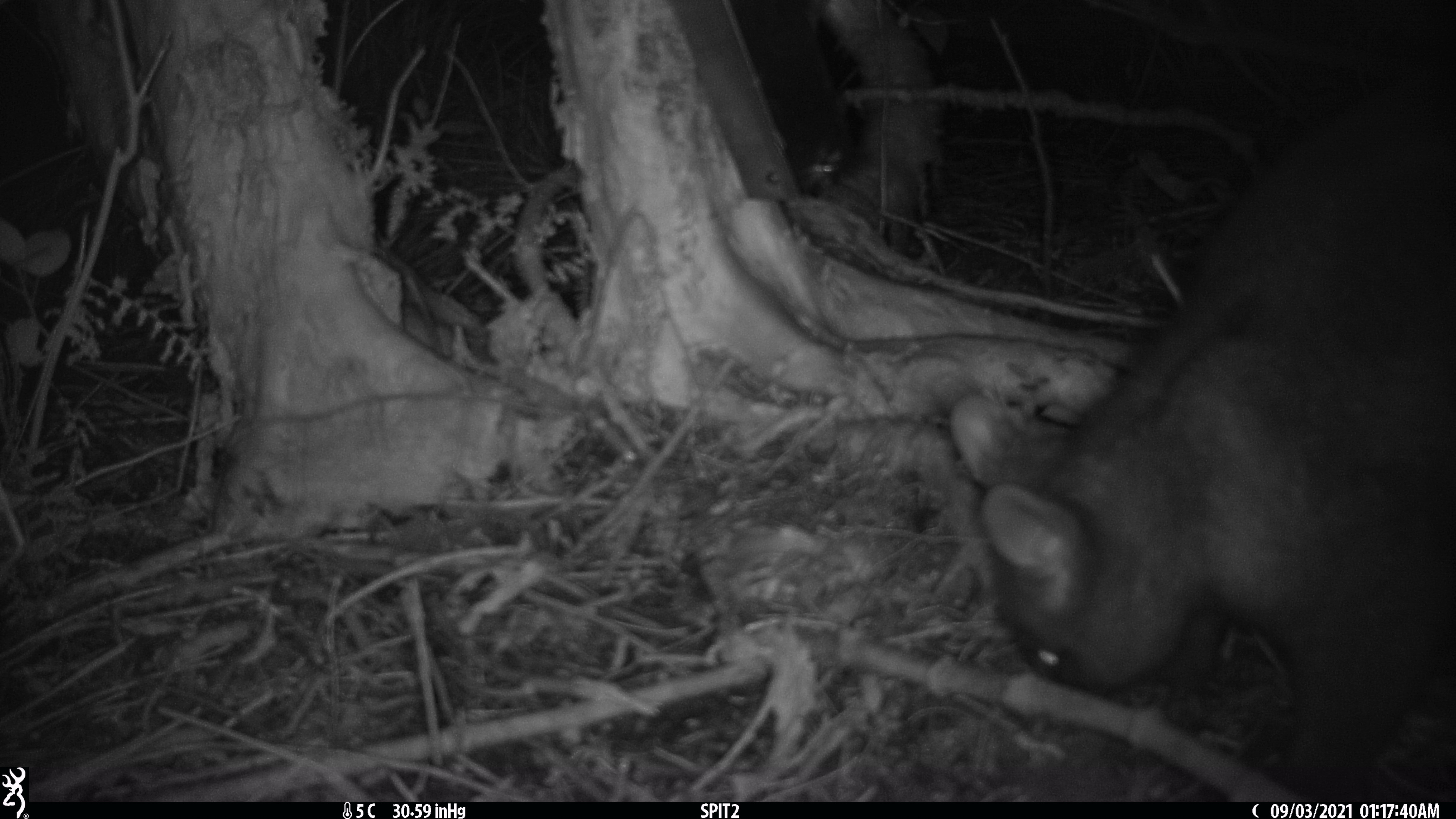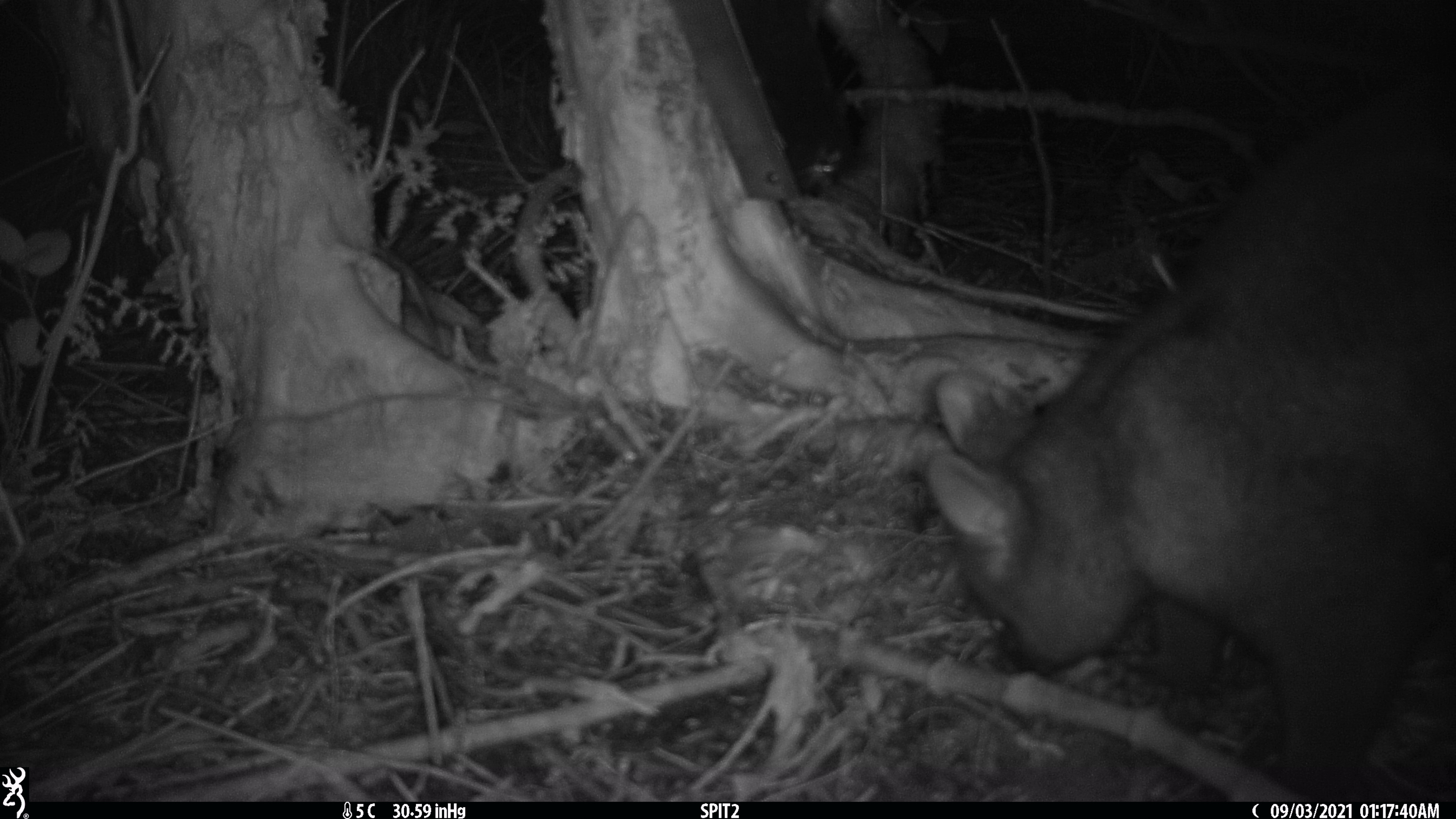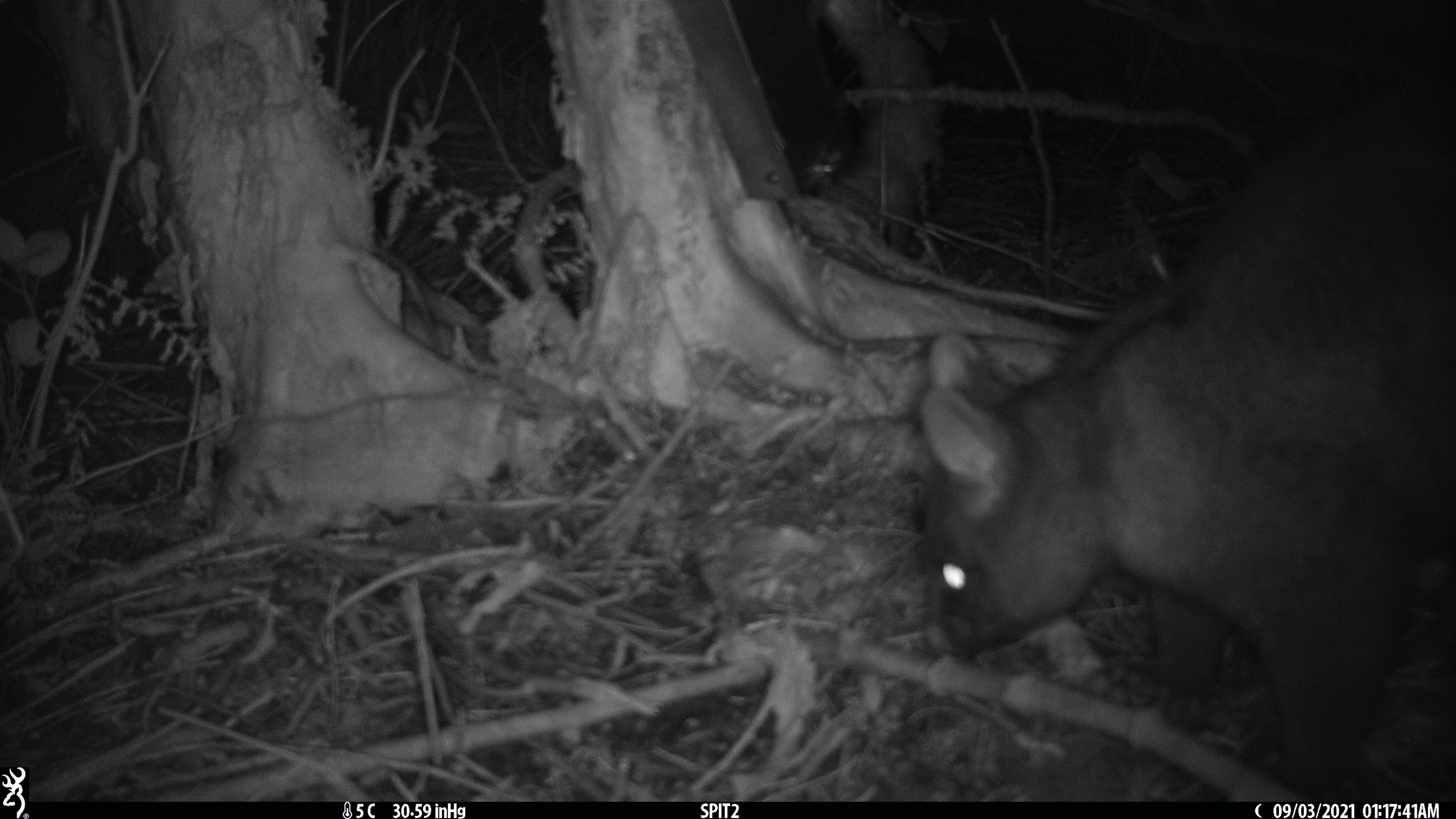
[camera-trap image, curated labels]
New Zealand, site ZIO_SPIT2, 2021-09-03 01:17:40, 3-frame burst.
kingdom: Animalia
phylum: Chordata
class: Mammalia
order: Diprotodontia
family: Phalangeridae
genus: Trichosurus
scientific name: Trichosurus vulpecula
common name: common brushtail possum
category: possum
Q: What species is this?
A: Possum (common brushtail possum) (Trichosurus vulpecula).